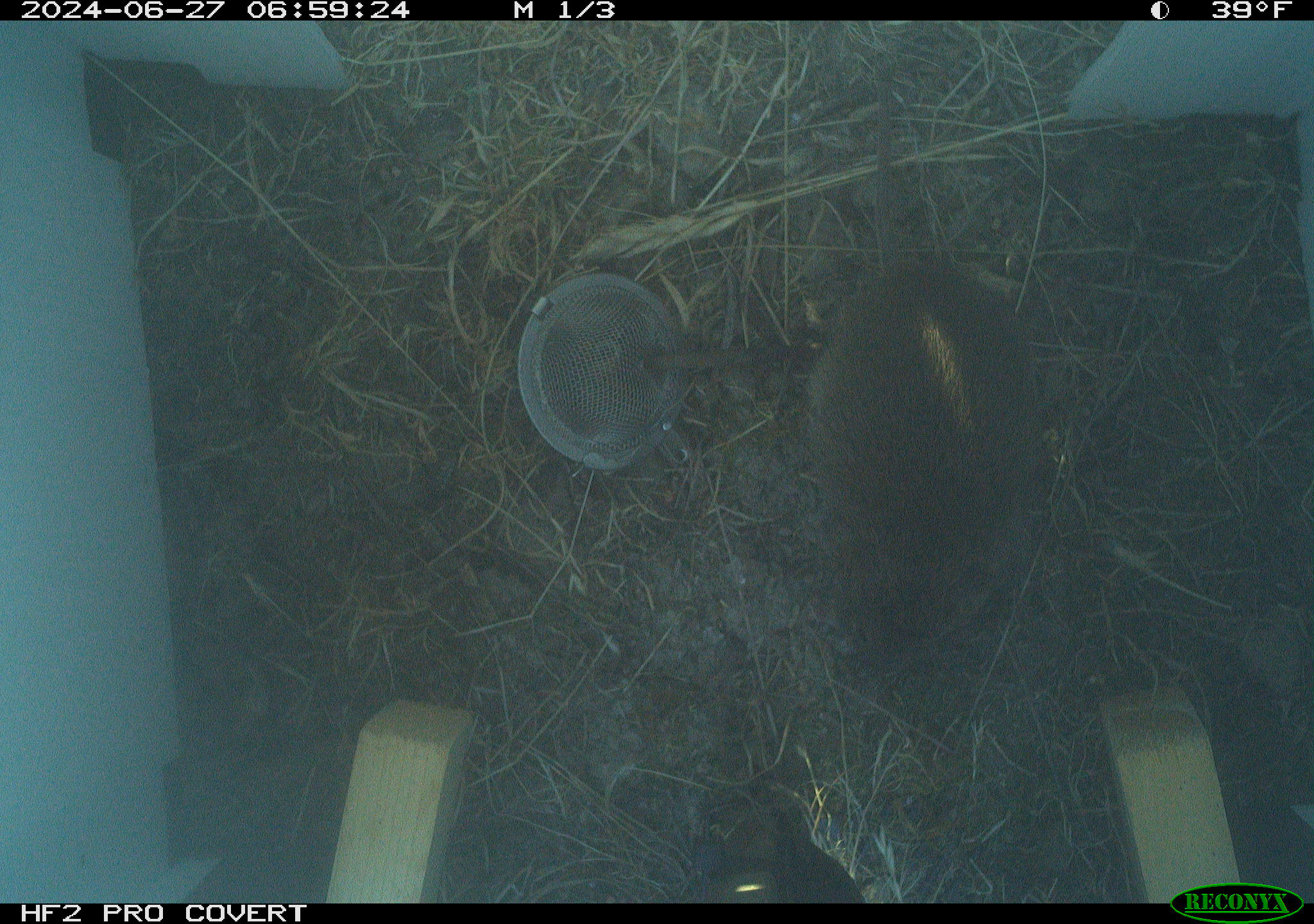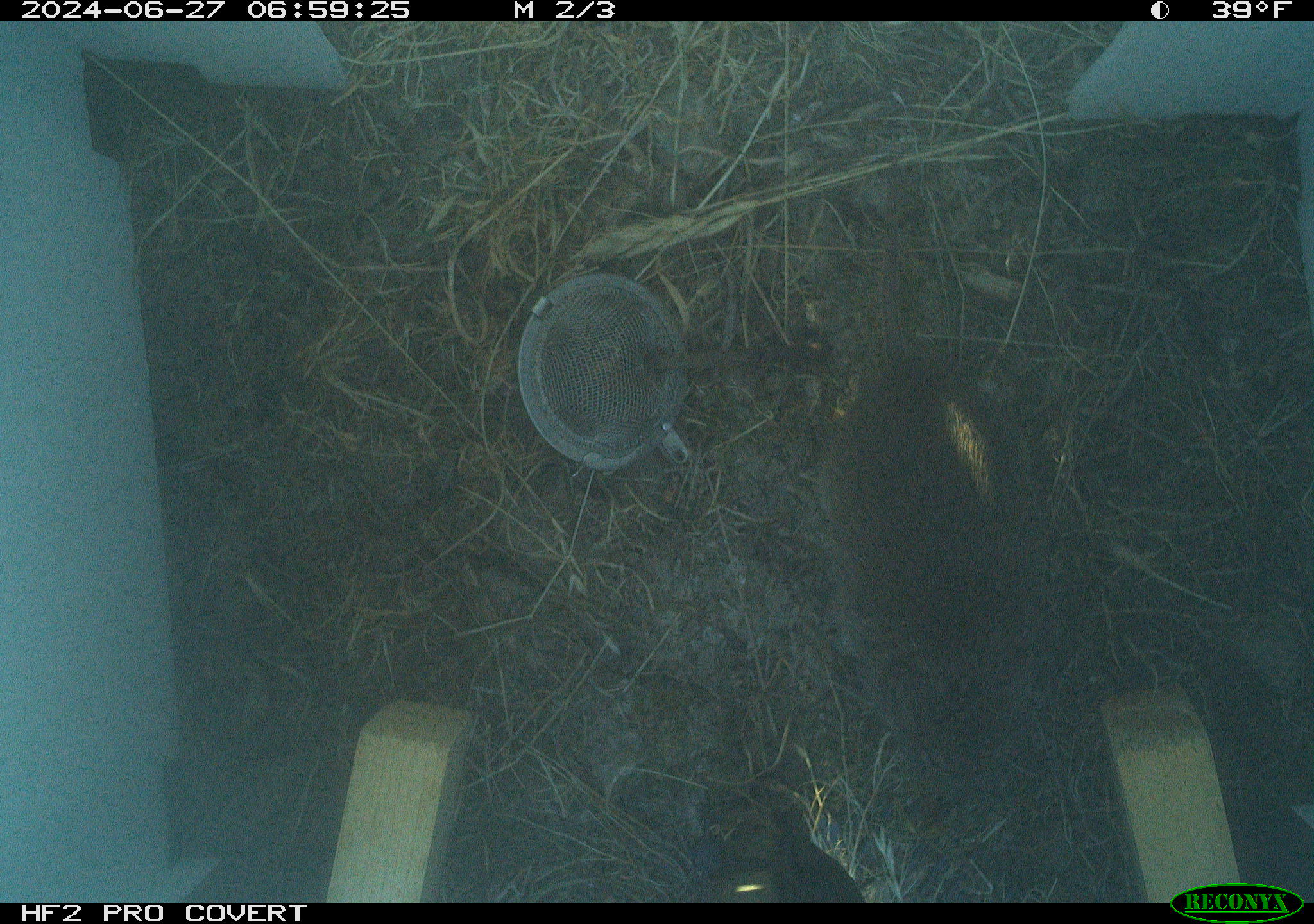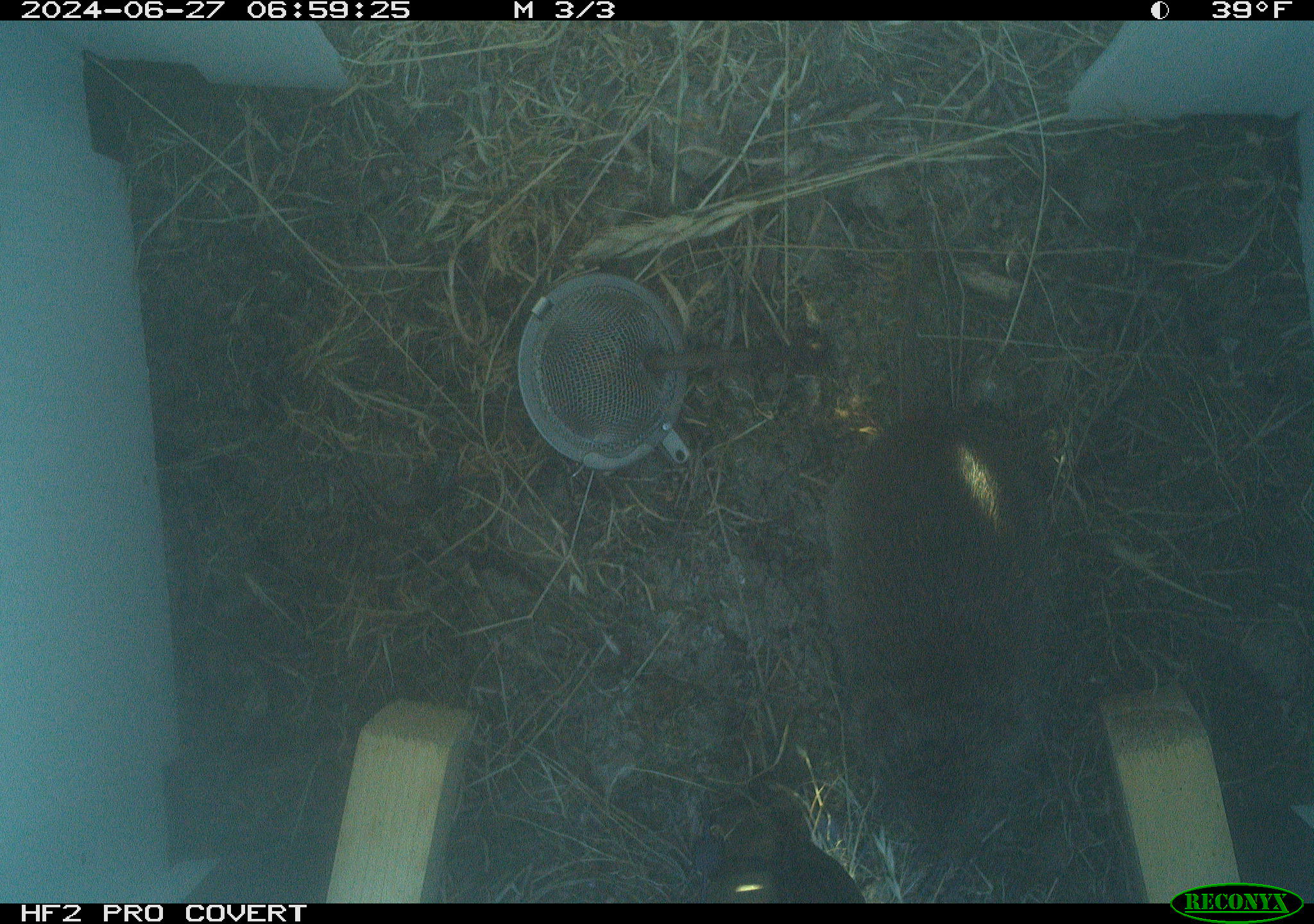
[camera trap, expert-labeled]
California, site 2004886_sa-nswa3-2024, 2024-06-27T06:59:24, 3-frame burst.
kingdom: Animalia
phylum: Chordata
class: Mammalia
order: Rodentia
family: Cricetidae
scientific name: Arvicolinae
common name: voles, lemmings, and muskrats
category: arvicolinae subfamily